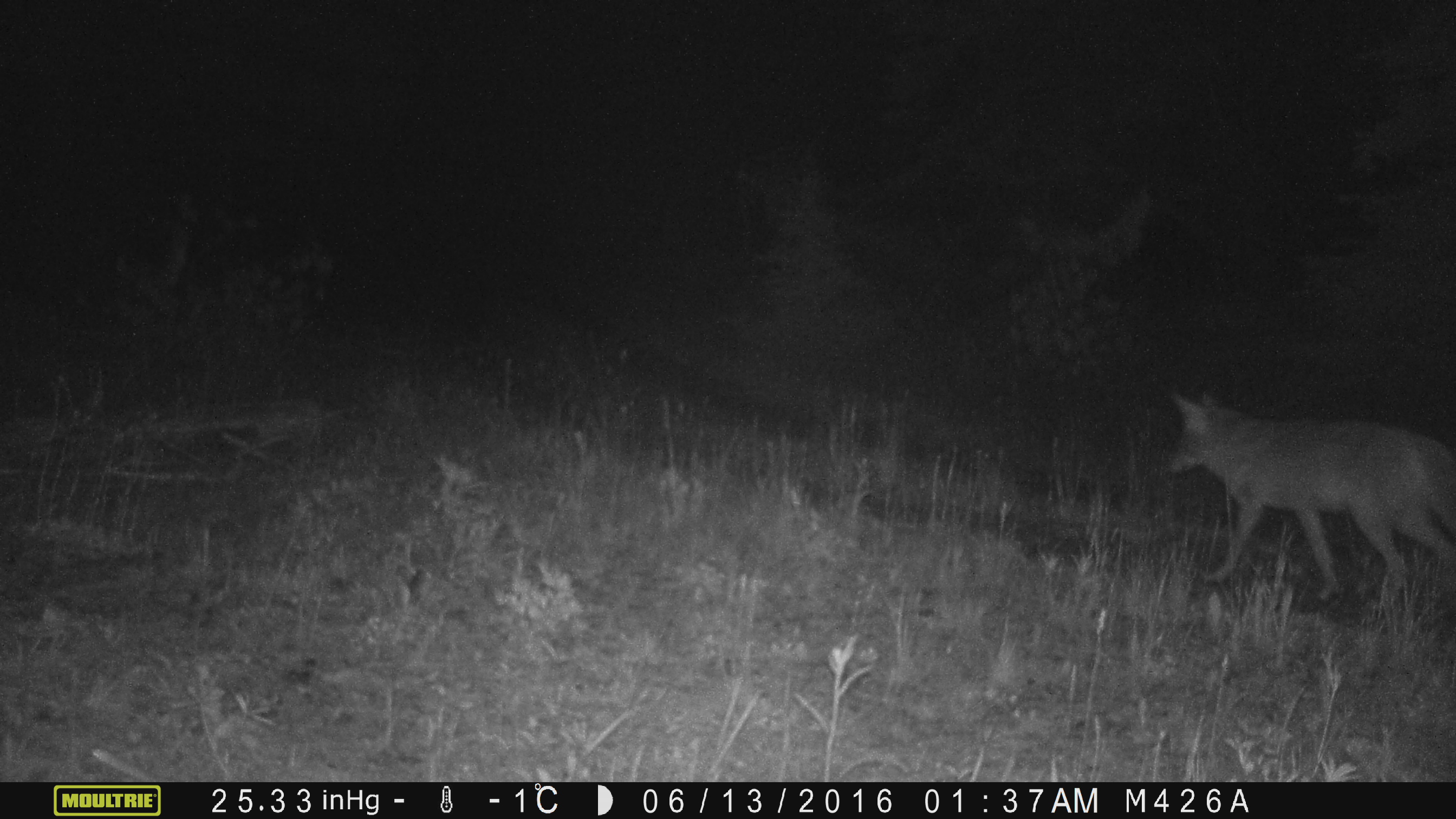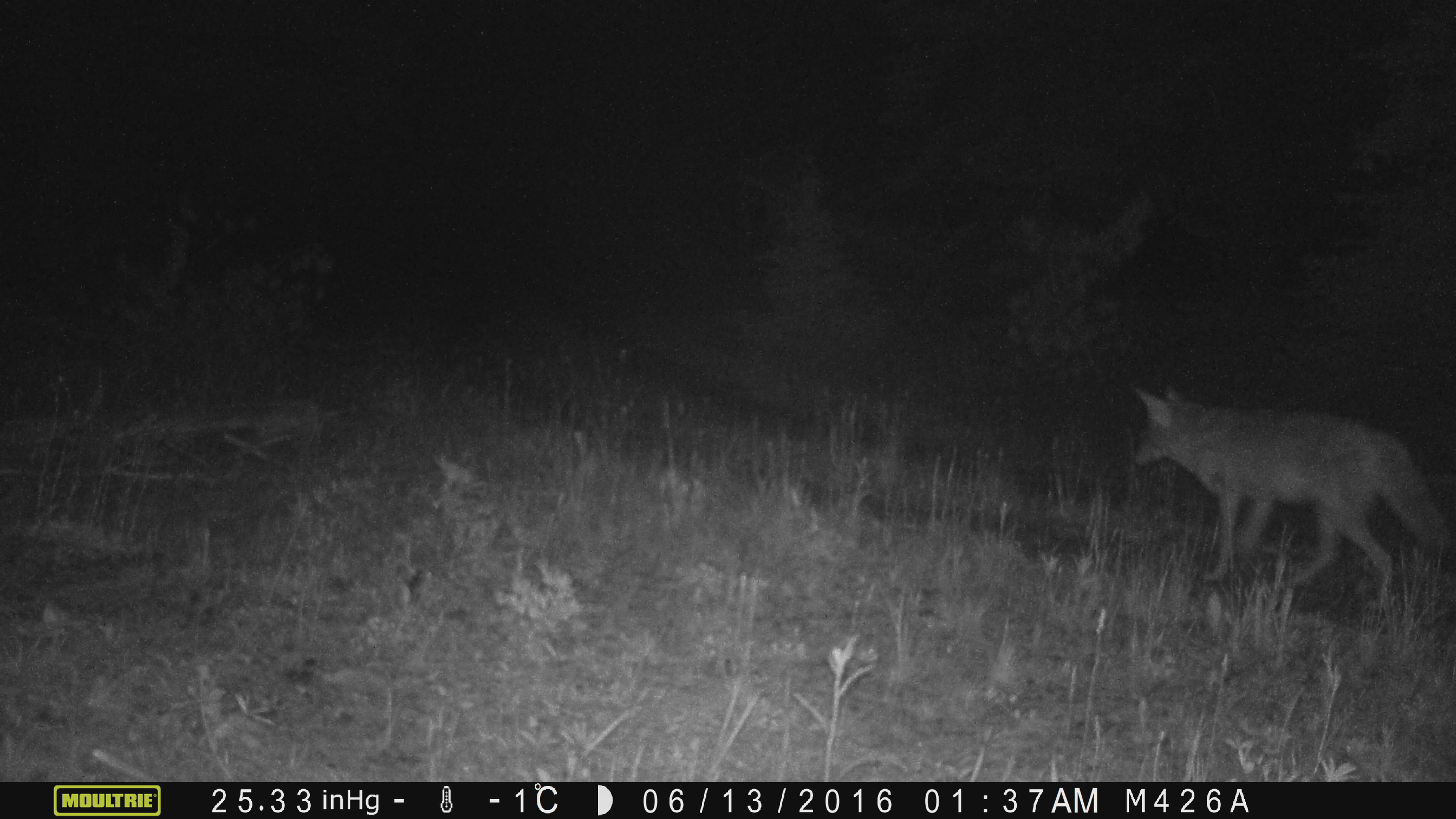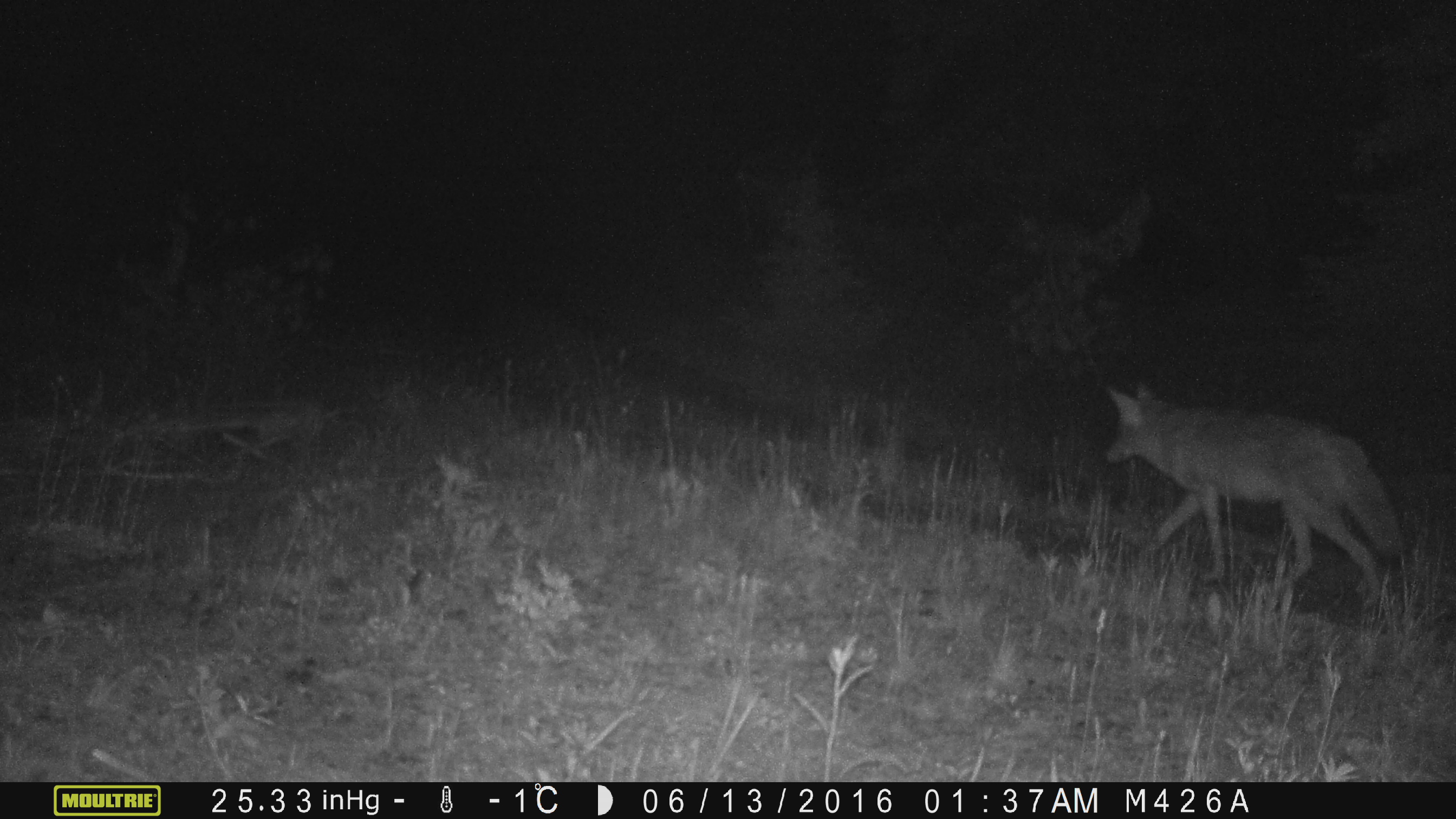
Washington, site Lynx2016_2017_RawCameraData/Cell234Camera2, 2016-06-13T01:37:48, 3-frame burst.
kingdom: Animalia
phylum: Chordata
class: Mammalia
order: Carnivora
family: Canidae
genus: Canis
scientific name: Canis latrans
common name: coyote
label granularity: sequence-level